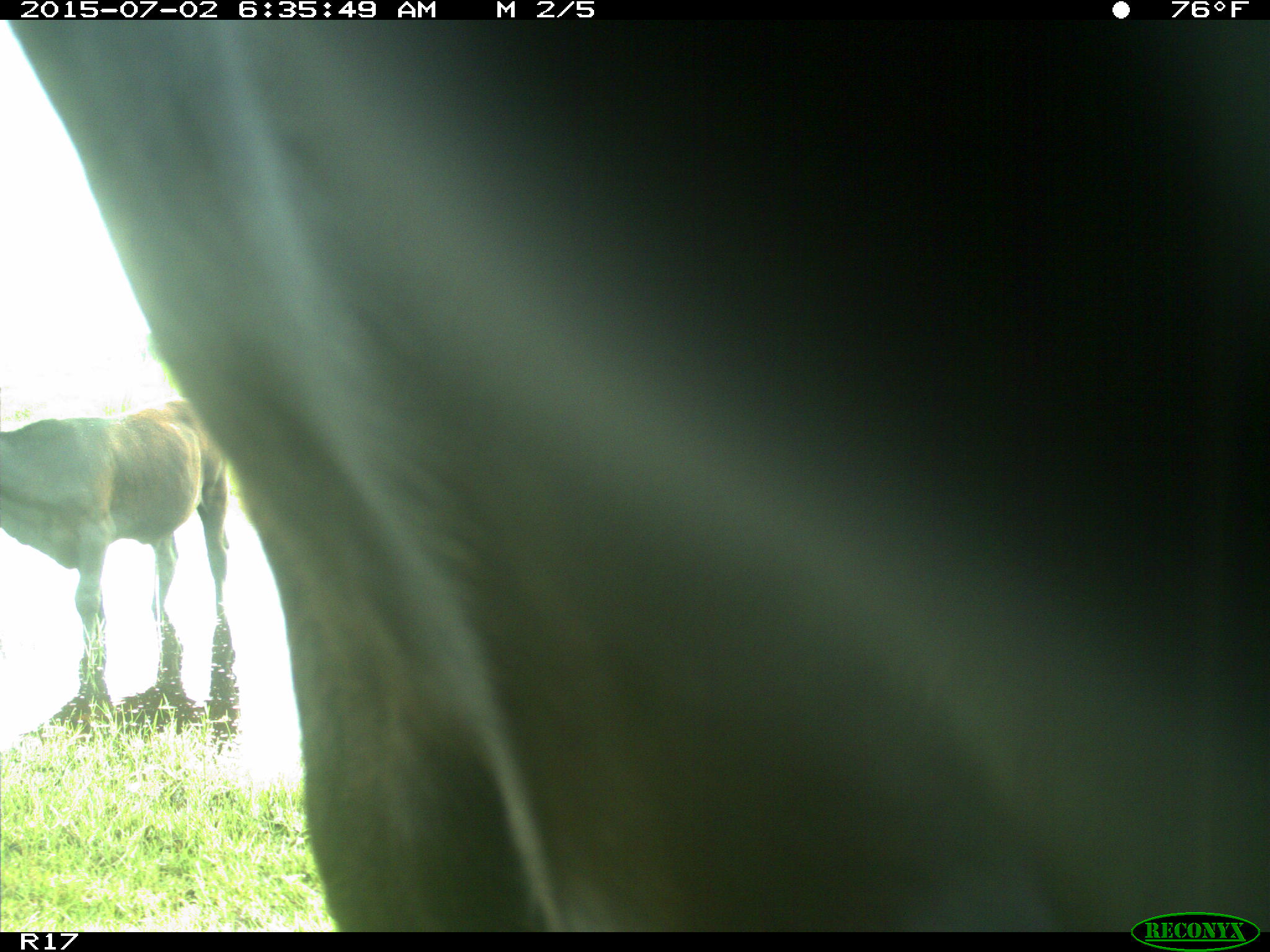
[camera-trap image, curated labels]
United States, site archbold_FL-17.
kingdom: Animalia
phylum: Chordata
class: Mammalia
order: Artiodactyla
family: Bovidae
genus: Bos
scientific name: Bos taurus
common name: domestic cow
Bos taurus (domestic cow).